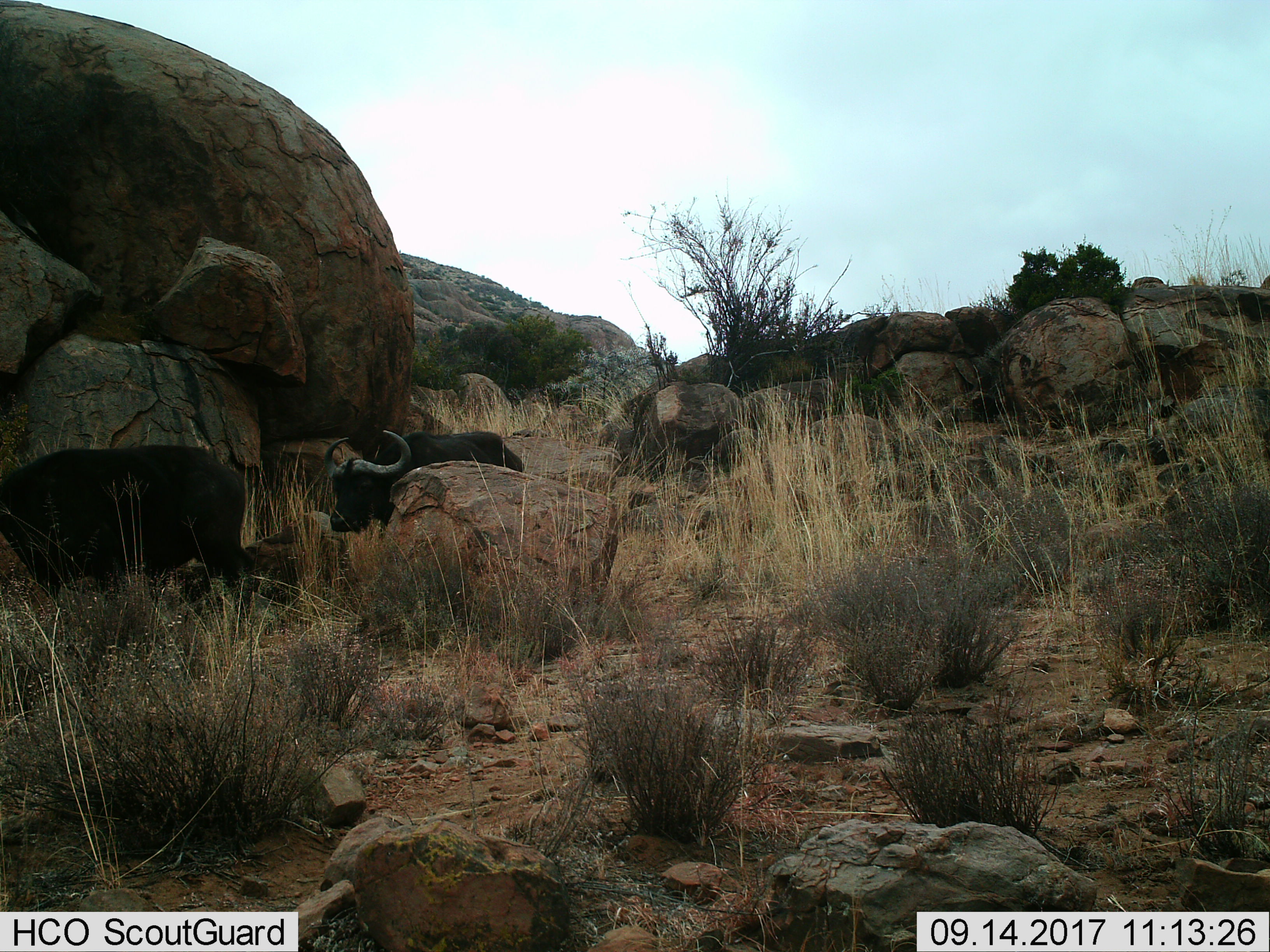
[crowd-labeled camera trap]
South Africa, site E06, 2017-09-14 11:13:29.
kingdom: Animalia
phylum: Chordata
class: Mammalia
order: Artiodactyla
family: Bovidae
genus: Syncerus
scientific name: Syncerus caffer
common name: cape buffalo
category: buffalo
Buffalo (cape buffalo) (Syncerus caffer), count 1. Behavior (volunteer vote fractions): standing 33%, resting 0%, moving 67%, interacting 0%. Young present (vote fraction): 0%. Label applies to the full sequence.